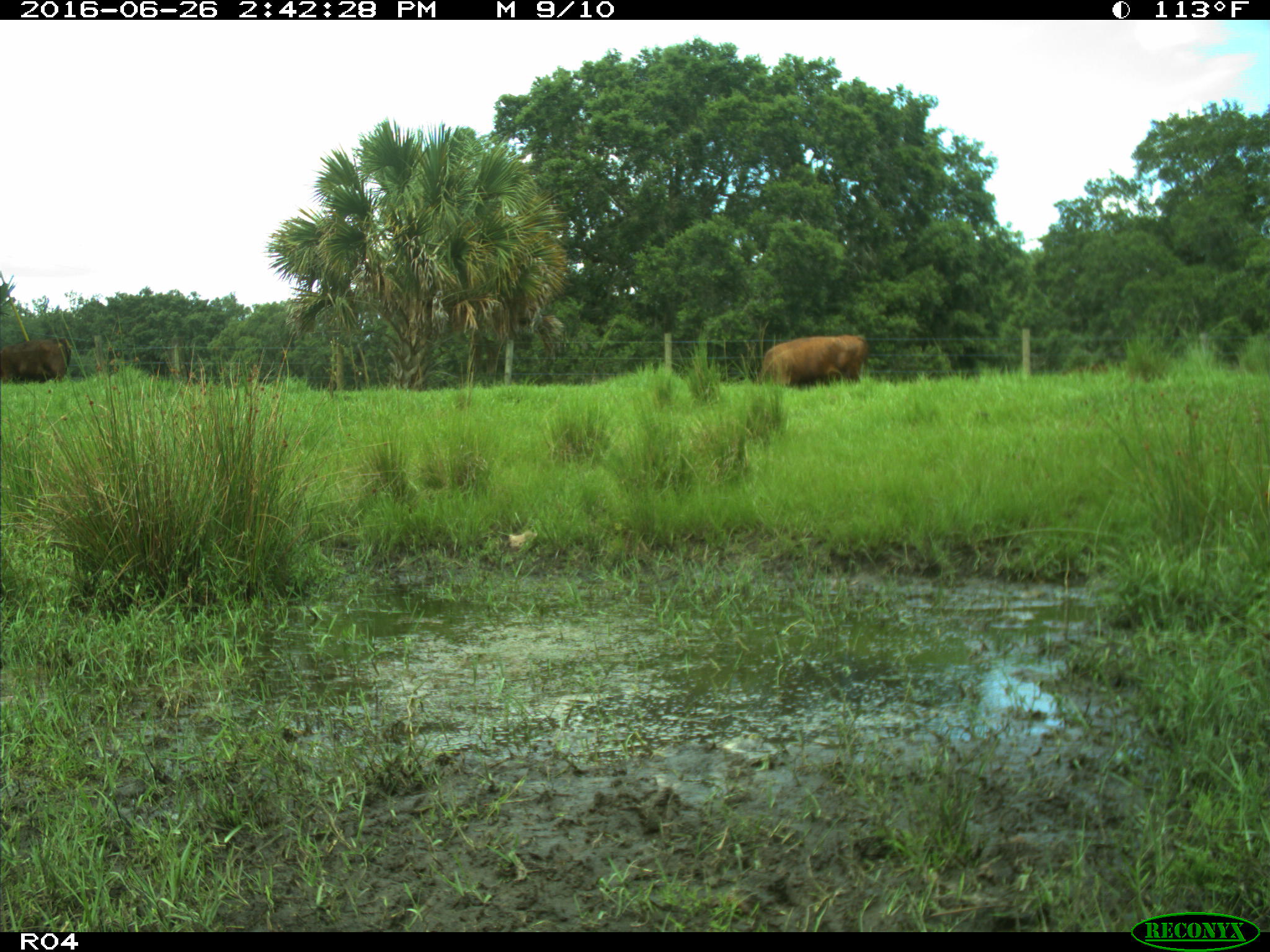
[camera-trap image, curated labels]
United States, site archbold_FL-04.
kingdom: Animalia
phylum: Chordata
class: Mammalia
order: Artiodactyla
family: Bovidae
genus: Bos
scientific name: Bos taurus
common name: domestic cow